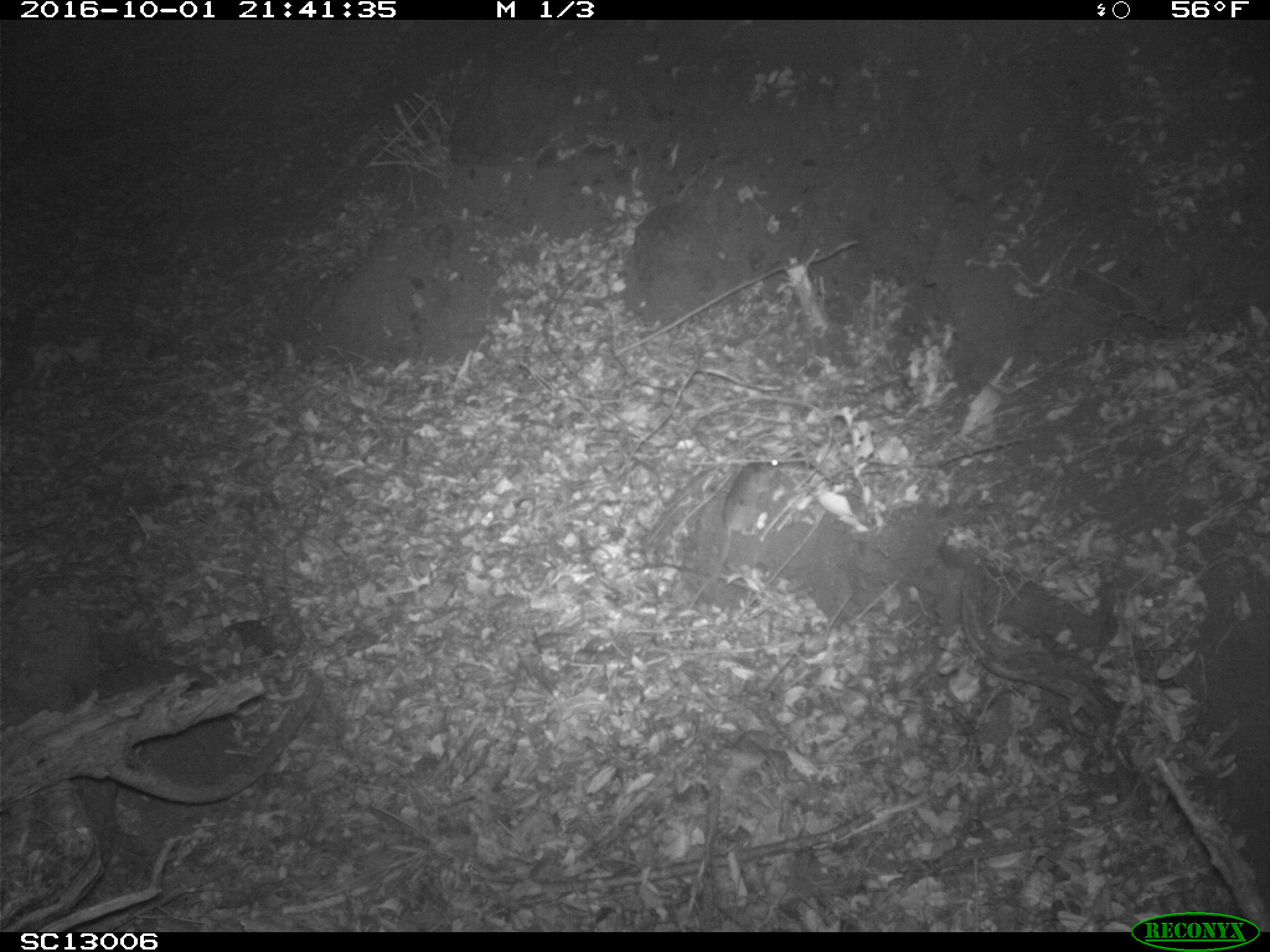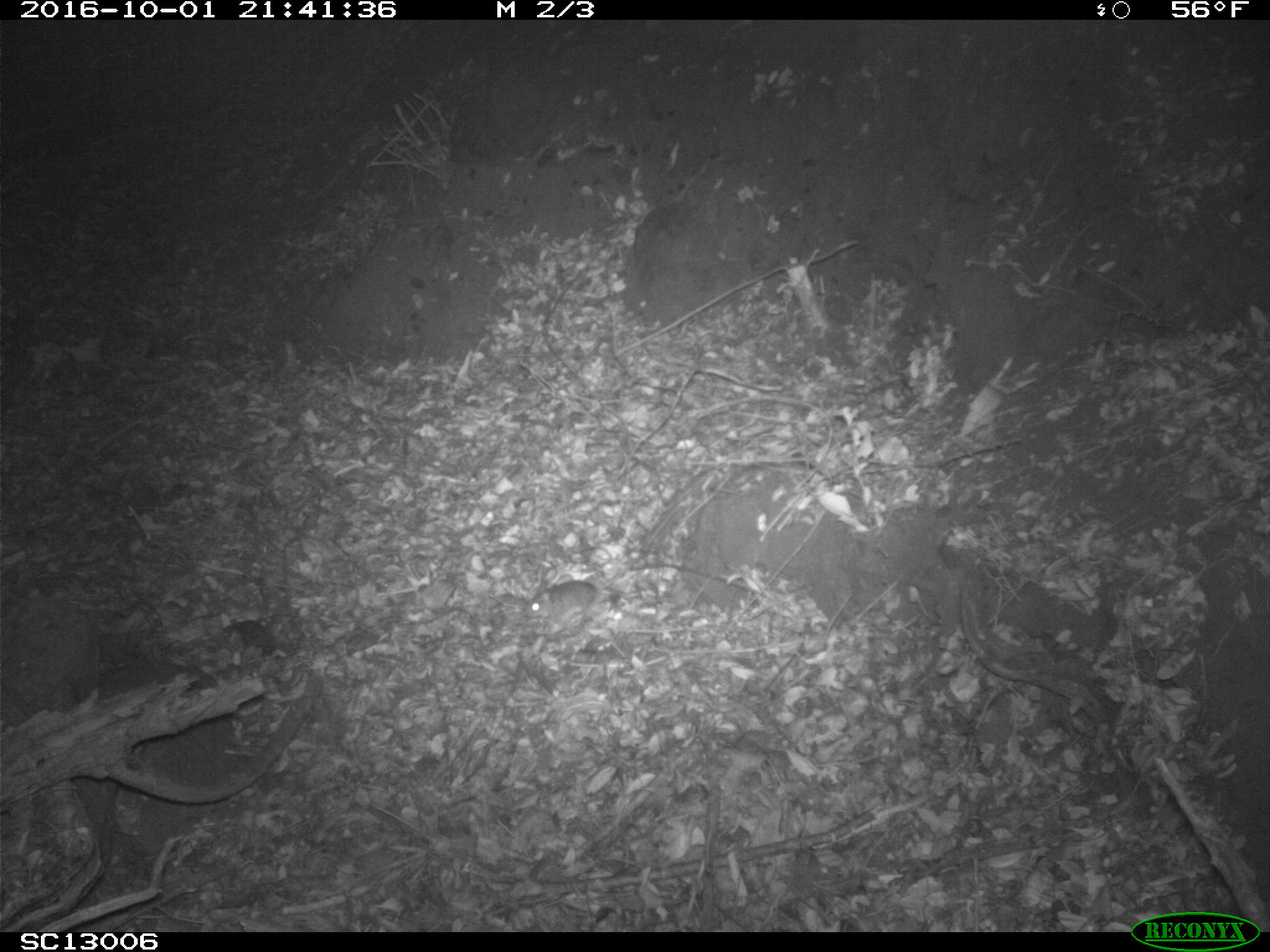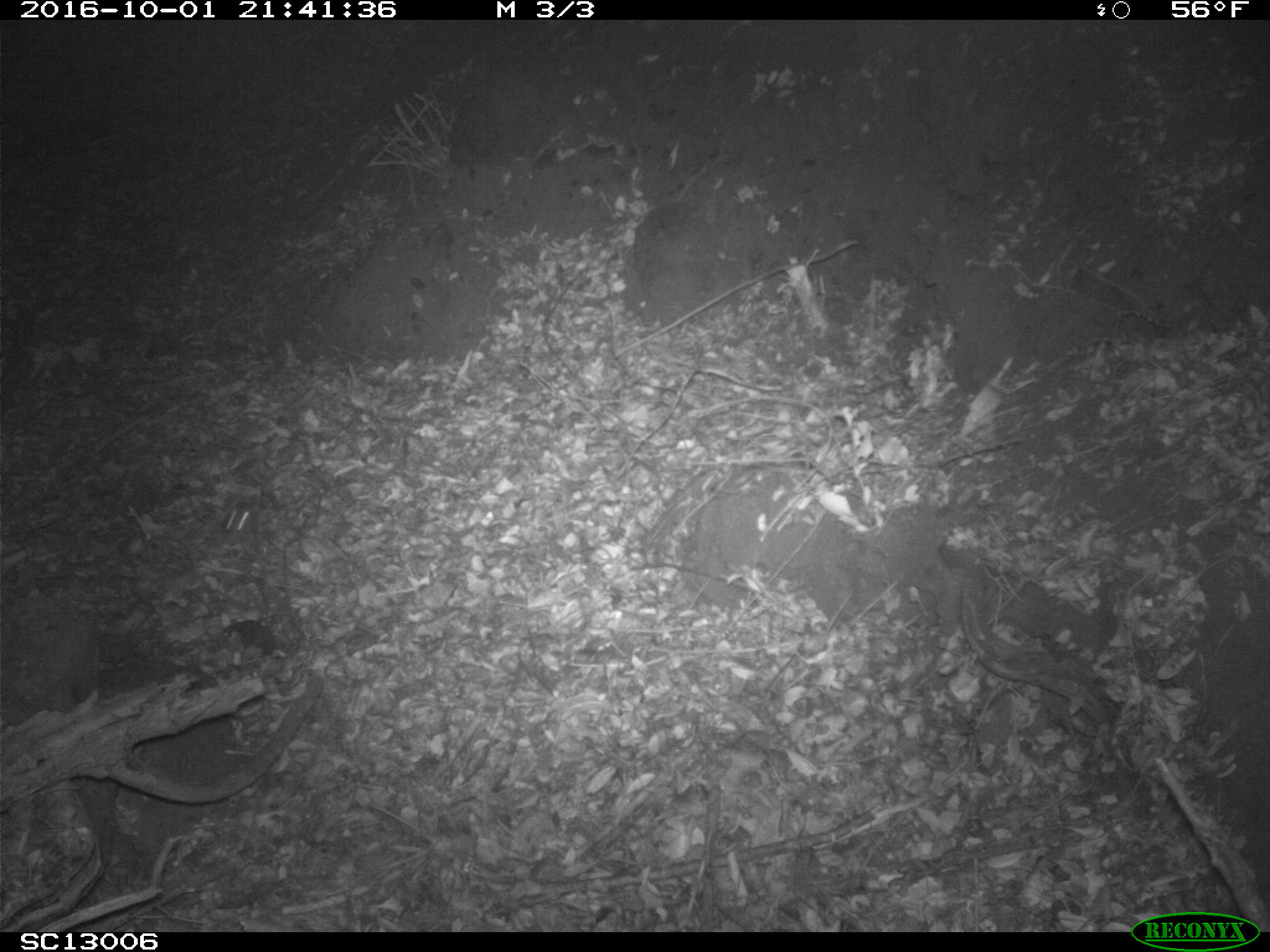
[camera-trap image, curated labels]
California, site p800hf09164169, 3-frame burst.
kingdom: Animalia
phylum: Chordata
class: Mammalia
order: Rodentia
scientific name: Rodentia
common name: rodent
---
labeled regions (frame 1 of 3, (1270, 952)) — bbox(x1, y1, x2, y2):
rodent: bbox(689, 457, 781, 606)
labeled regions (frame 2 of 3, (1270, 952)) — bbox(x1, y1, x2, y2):
rodent: bbox(525, 553, 646, 627)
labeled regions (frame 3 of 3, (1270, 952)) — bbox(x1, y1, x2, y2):
rodent: bbox(217, 501, 255, 537)